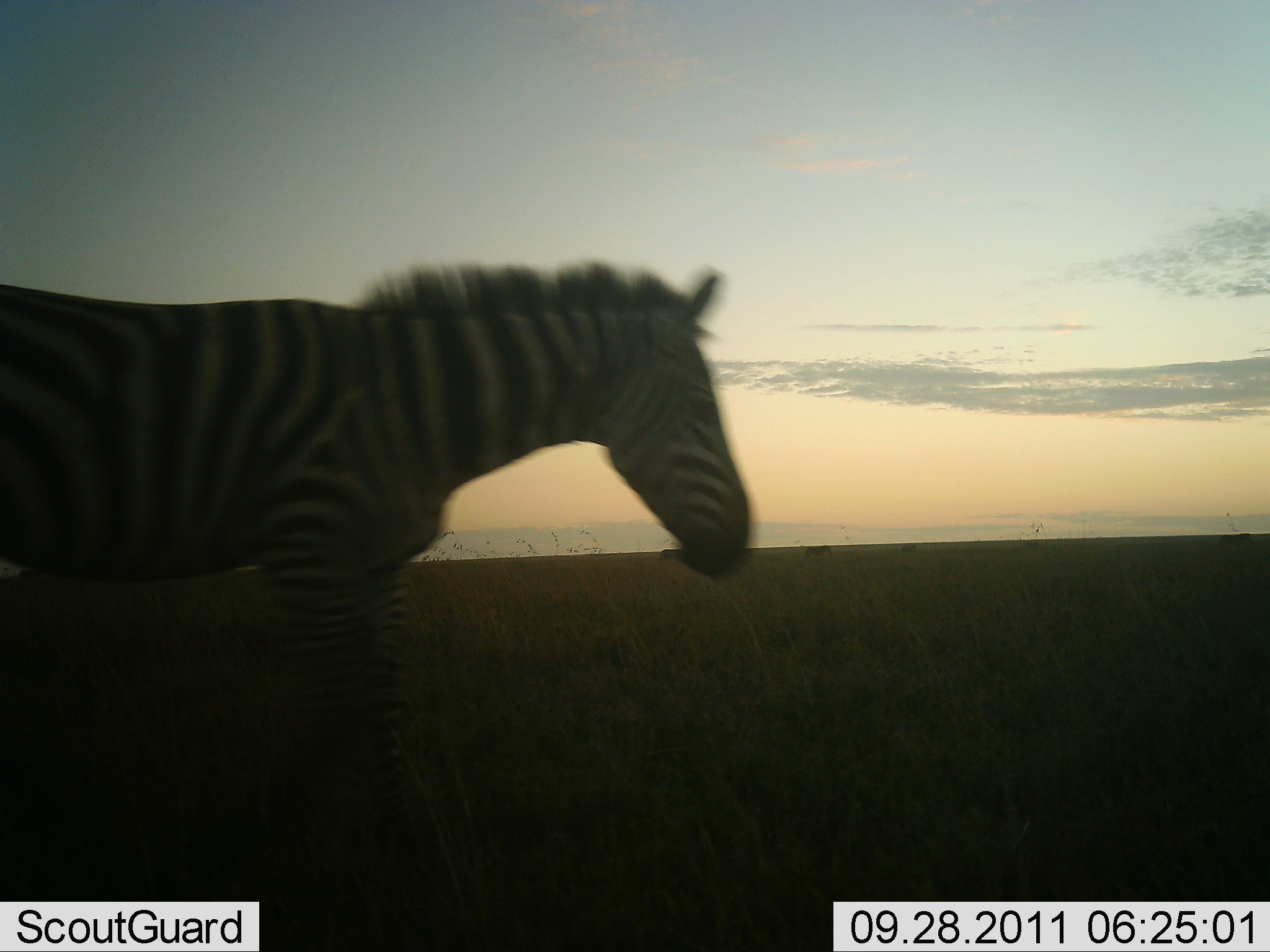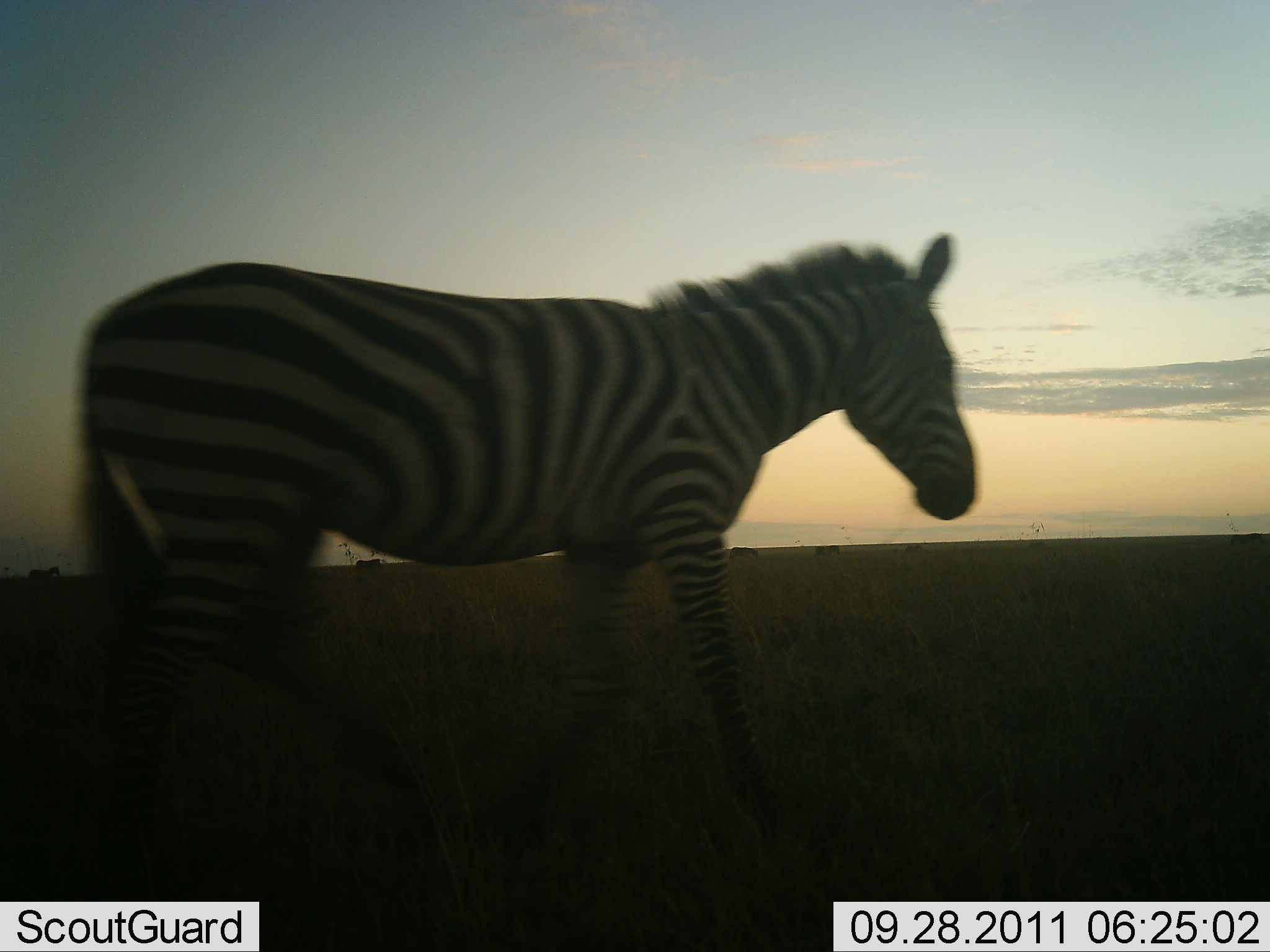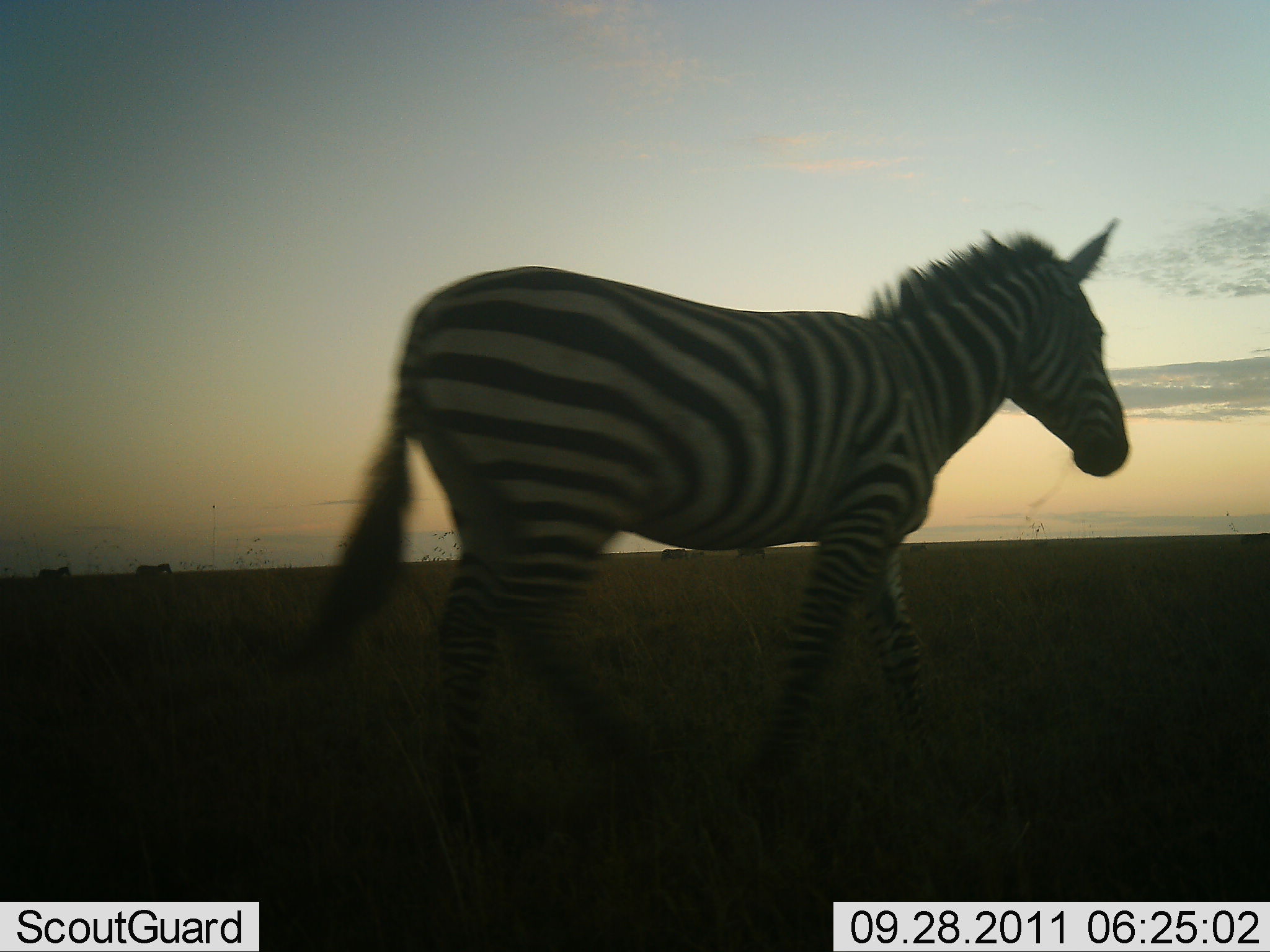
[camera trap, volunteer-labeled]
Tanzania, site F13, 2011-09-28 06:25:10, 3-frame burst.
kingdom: Animalia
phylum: Chordata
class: Mammalia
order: Perissodactyla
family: Equidae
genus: Equus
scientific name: Equus quagga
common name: plains zebra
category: zebra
Zebra (plains zebra) (Equus quagga), count 1. Behavior (volunteer vote fractions): standing 0%, resting 0%, moving 100%, interacting 0%. Young present (vote fraction): 0%. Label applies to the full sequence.